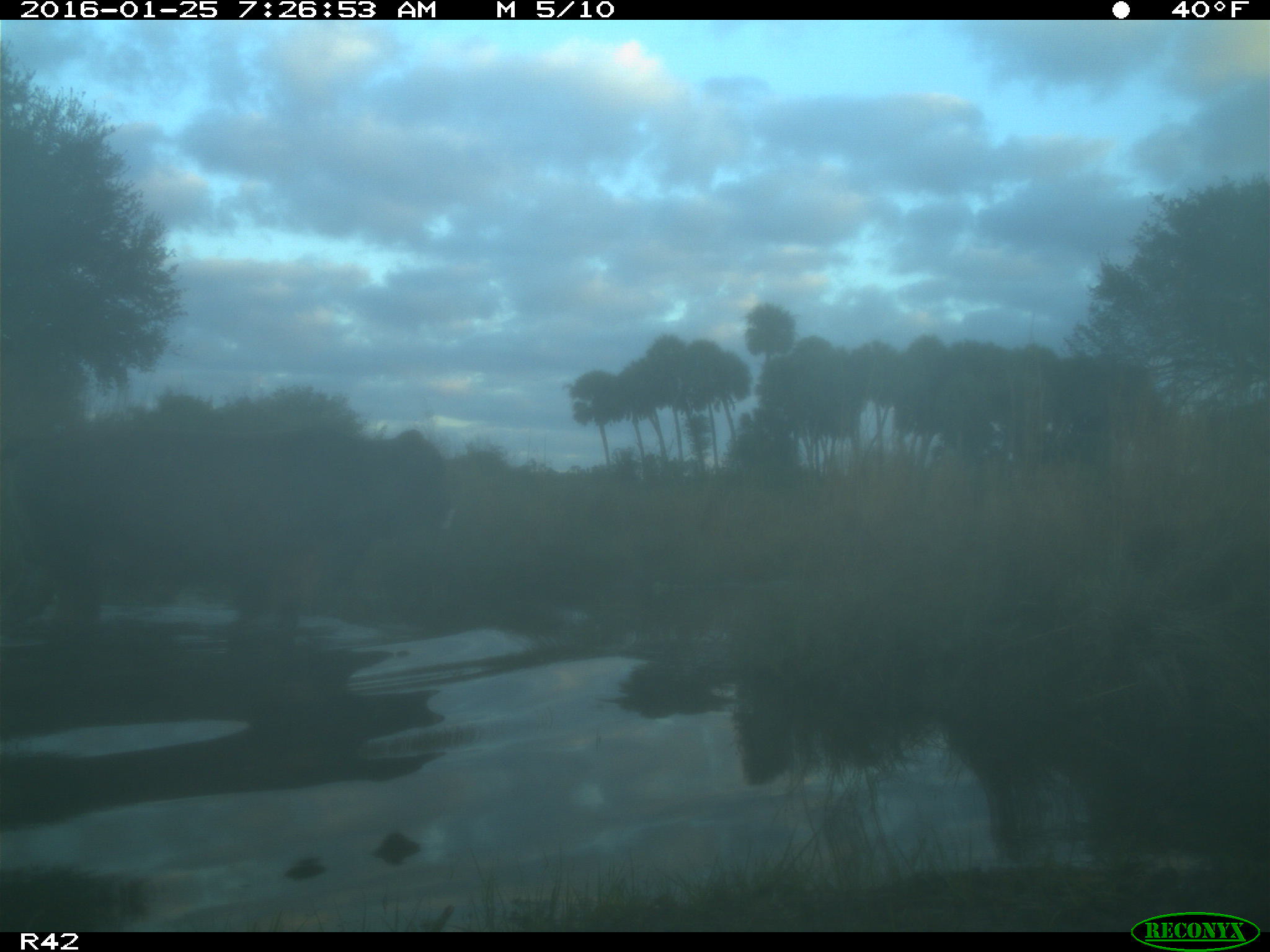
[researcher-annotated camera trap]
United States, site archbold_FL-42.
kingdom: Animalia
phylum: Chordata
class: Mammalia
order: Artiodactyla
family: Bovidae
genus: Bos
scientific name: Bos taurus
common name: domestic cow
Bos taurus (domestic cow).